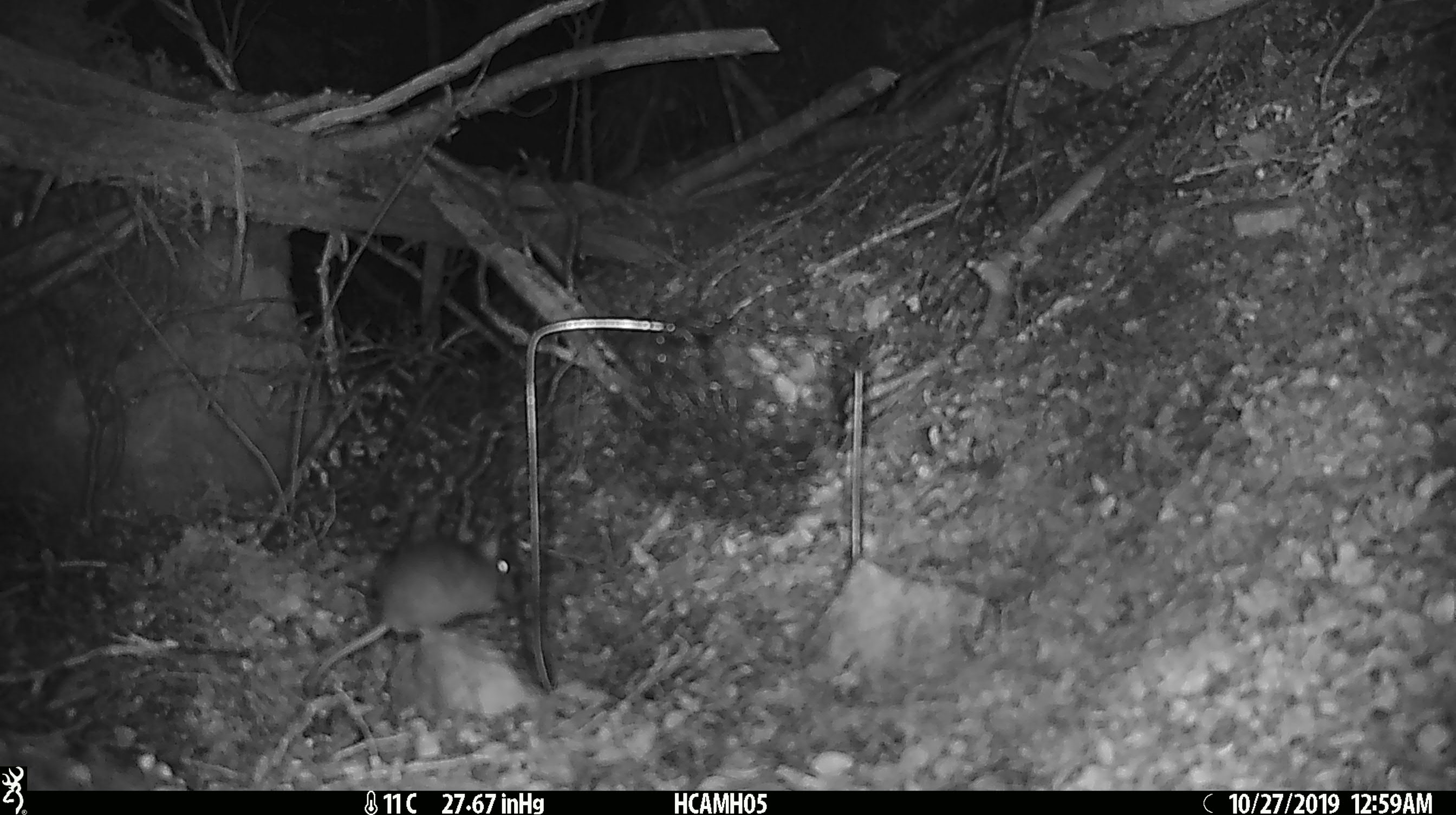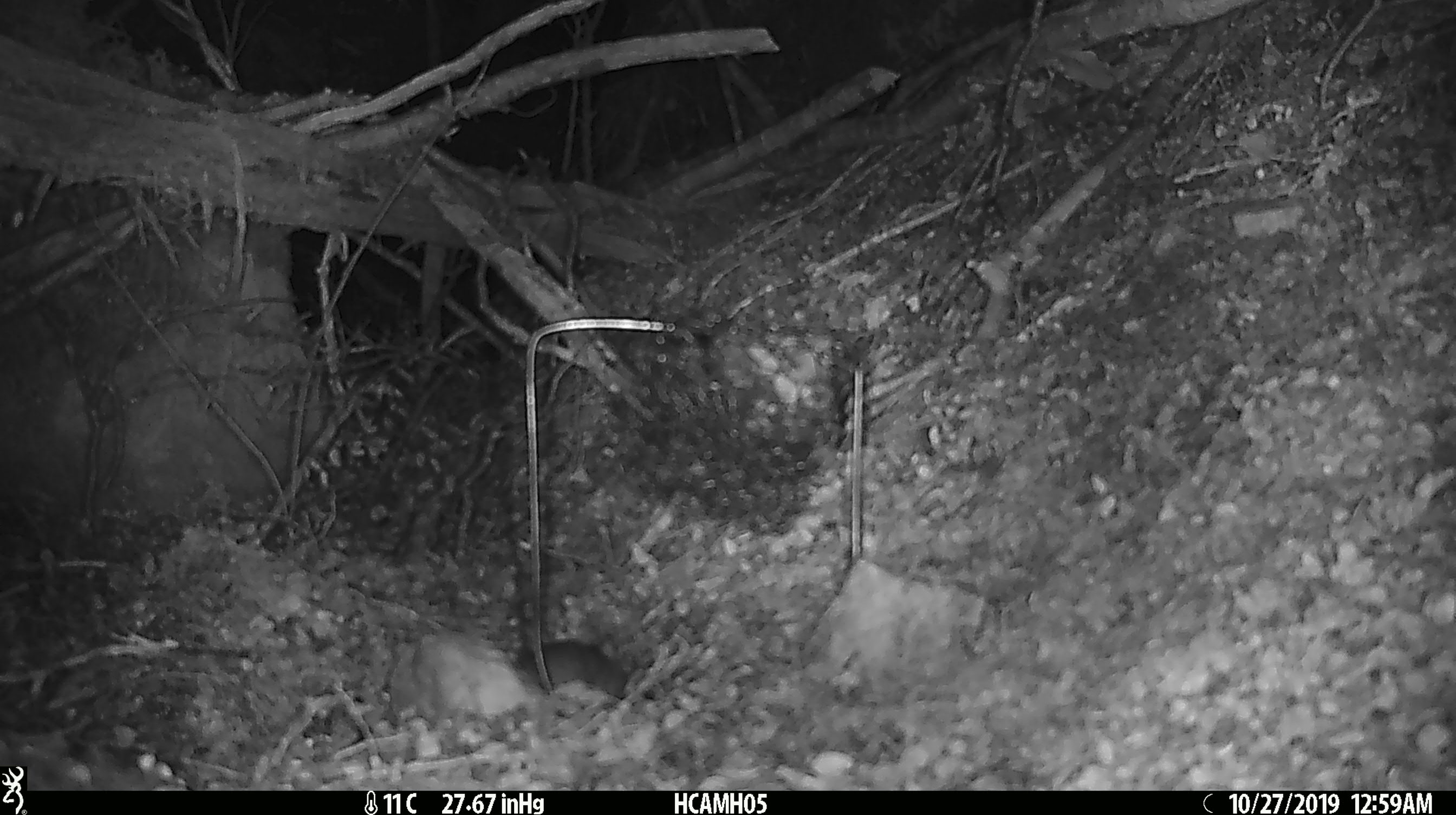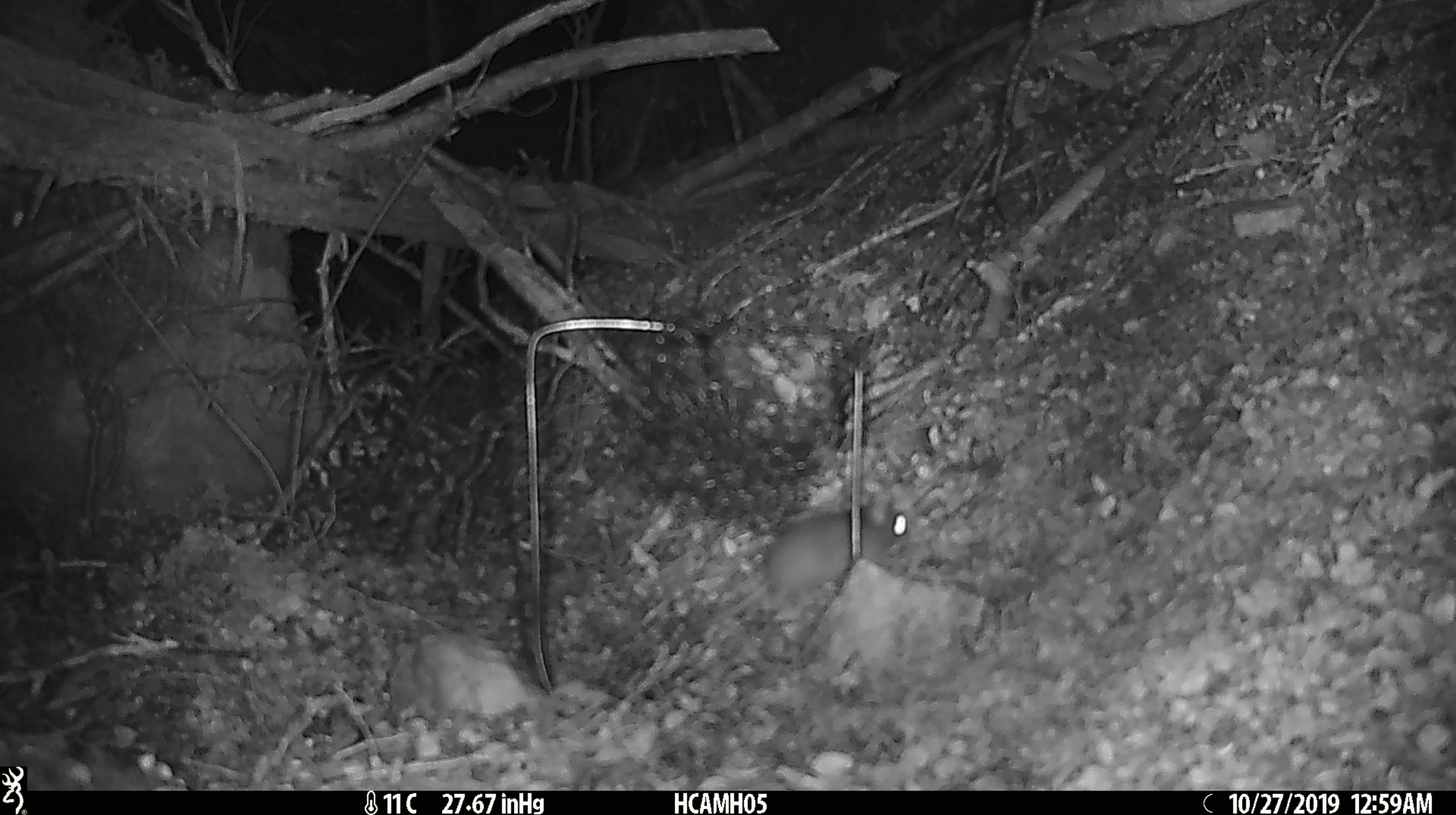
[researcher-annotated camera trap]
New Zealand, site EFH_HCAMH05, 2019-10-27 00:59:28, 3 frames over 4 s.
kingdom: Animalia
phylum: Chordata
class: Mammalia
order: Rodentia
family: Muridae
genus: Mus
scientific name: Mus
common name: mouse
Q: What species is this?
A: Mouse (Mus).